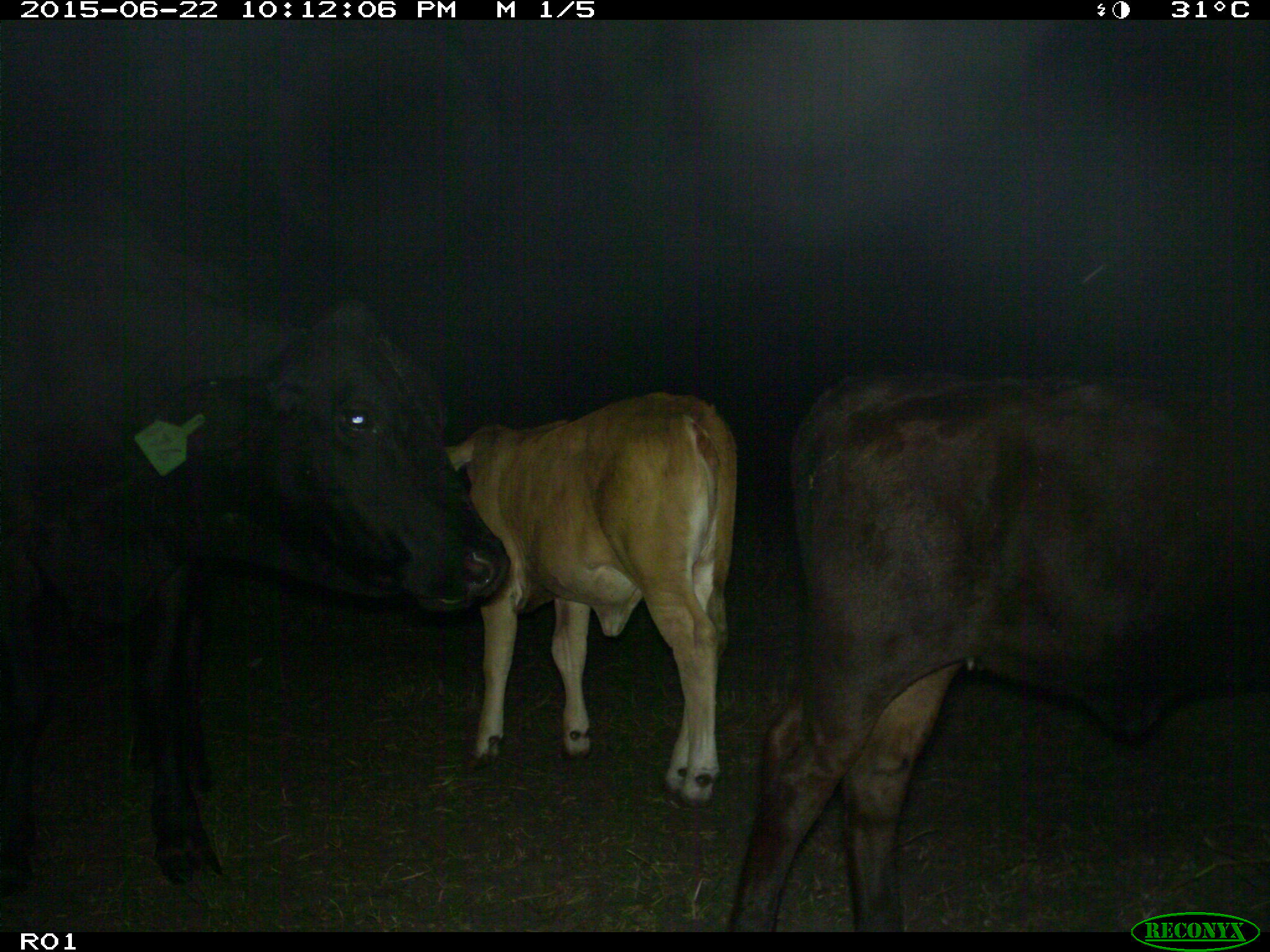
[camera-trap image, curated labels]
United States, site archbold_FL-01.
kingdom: Animalia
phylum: Chordata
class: Mammalia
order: Artiodactyla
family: Bovidae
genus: Bos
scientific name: Bos taurus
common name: domestic cow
Bos taurus (domestic cow).